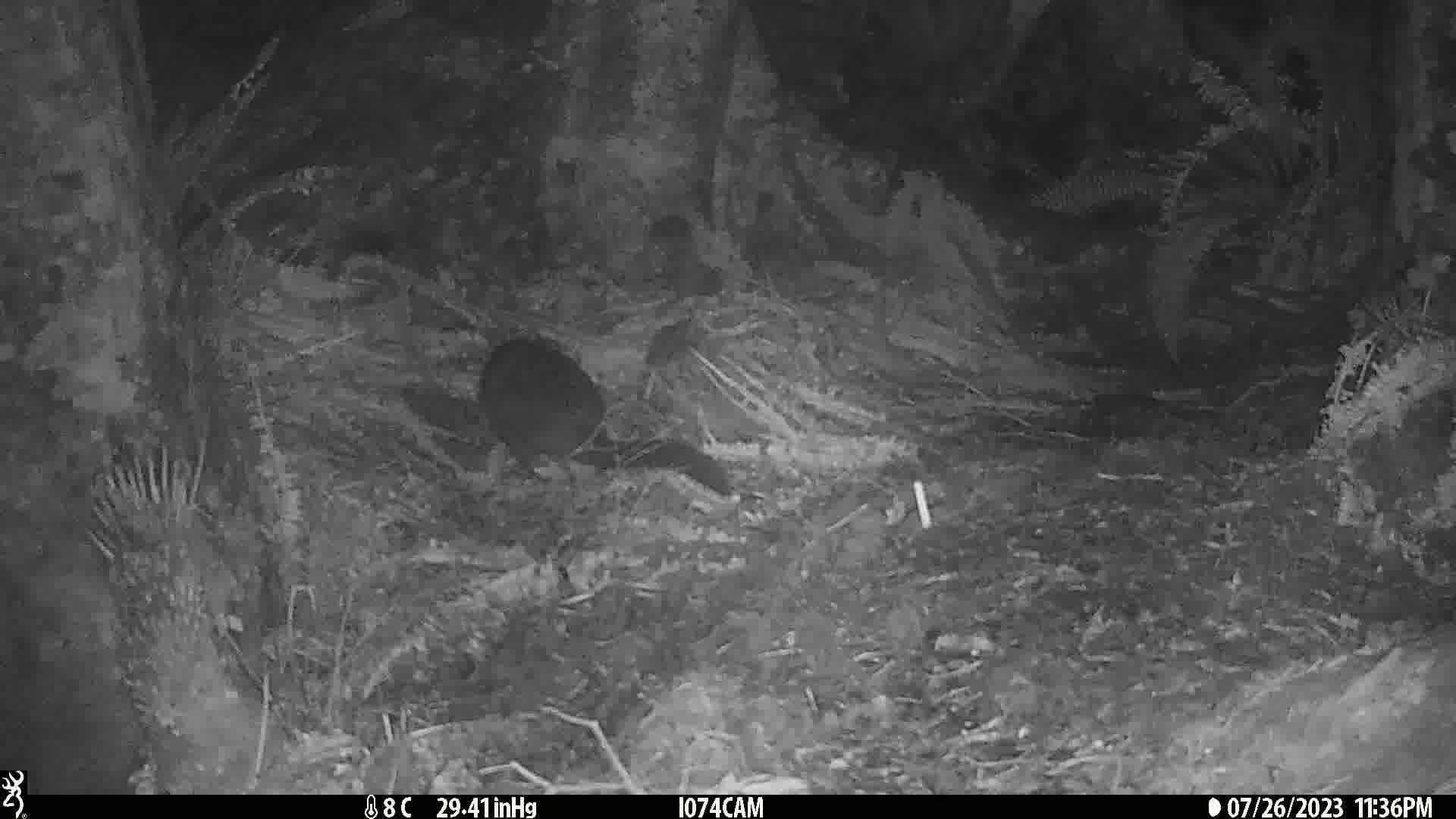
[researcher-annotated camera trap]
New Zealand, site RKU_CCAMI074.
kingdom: Animalia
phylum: Chordata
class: Mammalia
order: Diprotodontia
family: Phalangeridae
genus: Trichosurus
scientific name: Trichosurus vulpecula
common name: common brushtail possum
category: possum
Possum (common brushtail possum) (Trichosurus vulpecula).